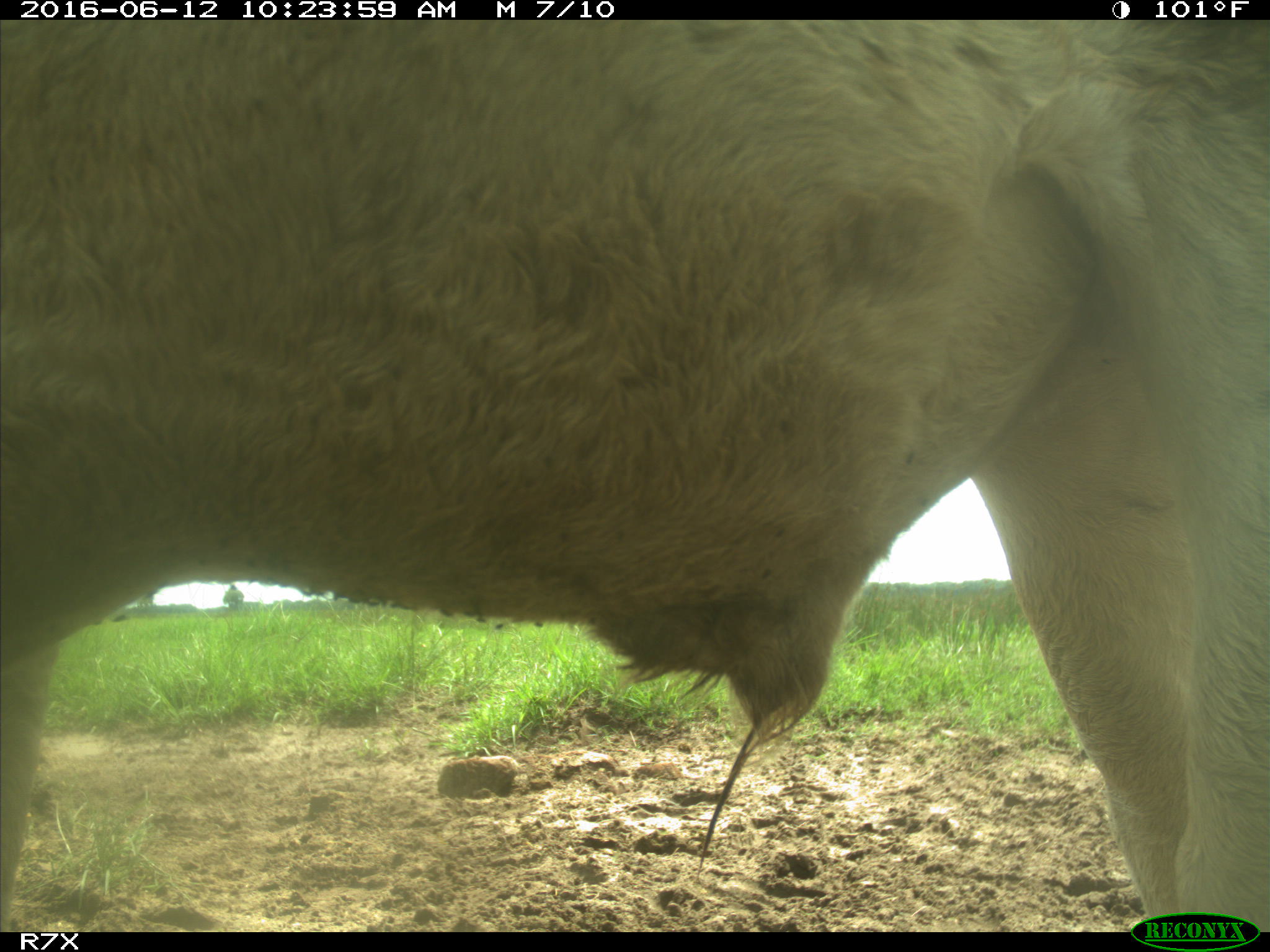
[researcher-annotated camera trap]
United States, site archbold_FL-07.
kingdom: Animalia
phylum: Chordata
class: Mammalia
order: Artiodactyla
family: Bovidae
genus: Bos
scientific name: Bos taurus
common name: domestic cow